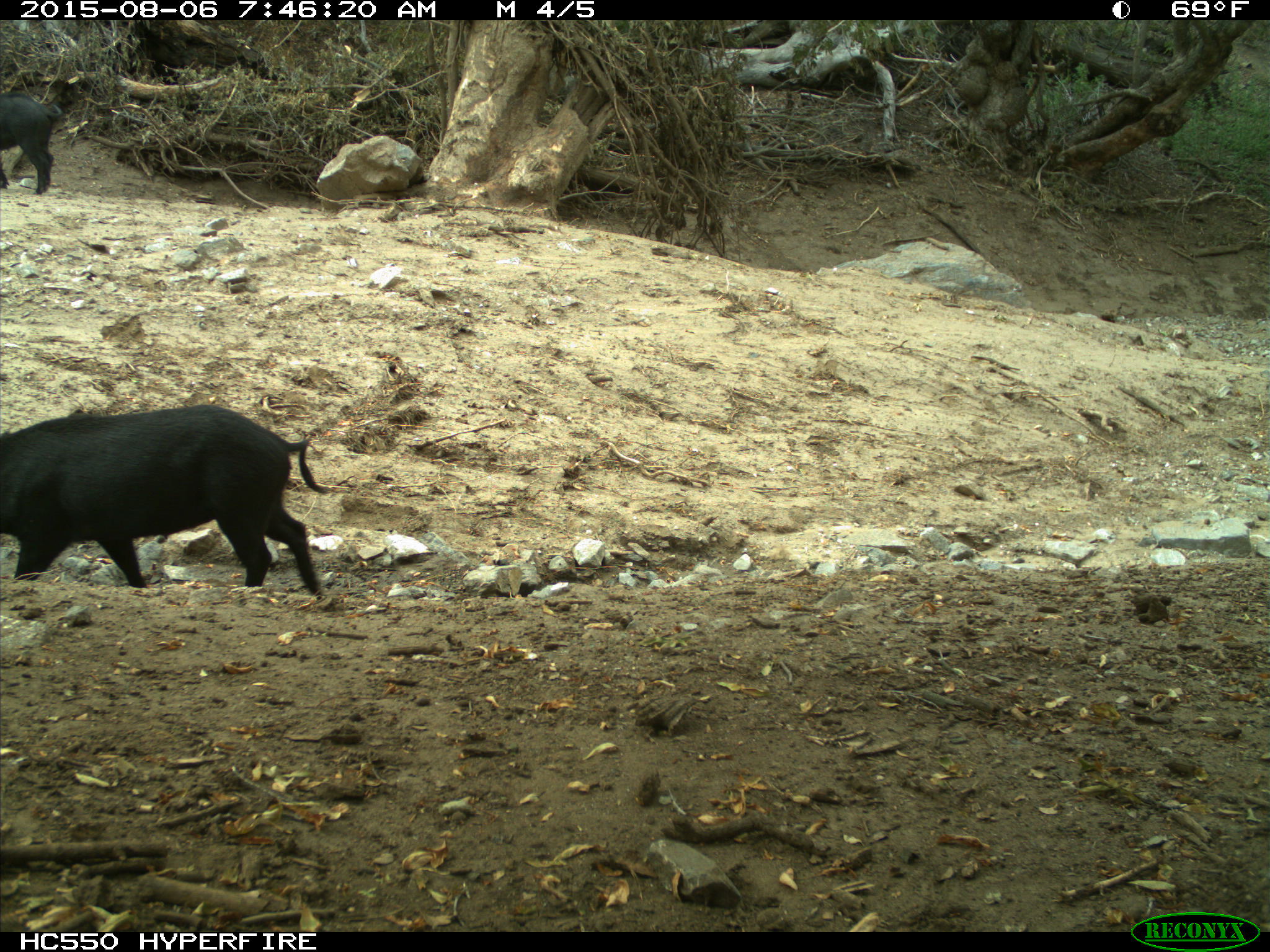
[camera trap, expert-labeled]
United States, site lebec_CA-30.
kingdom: Animalia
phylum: Chordata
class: Mammalia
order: Artiodactyla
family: Suidae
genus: Sus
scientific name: Sus scrofa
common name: wild boar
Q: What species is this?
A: Sus scrofa (wild boar).